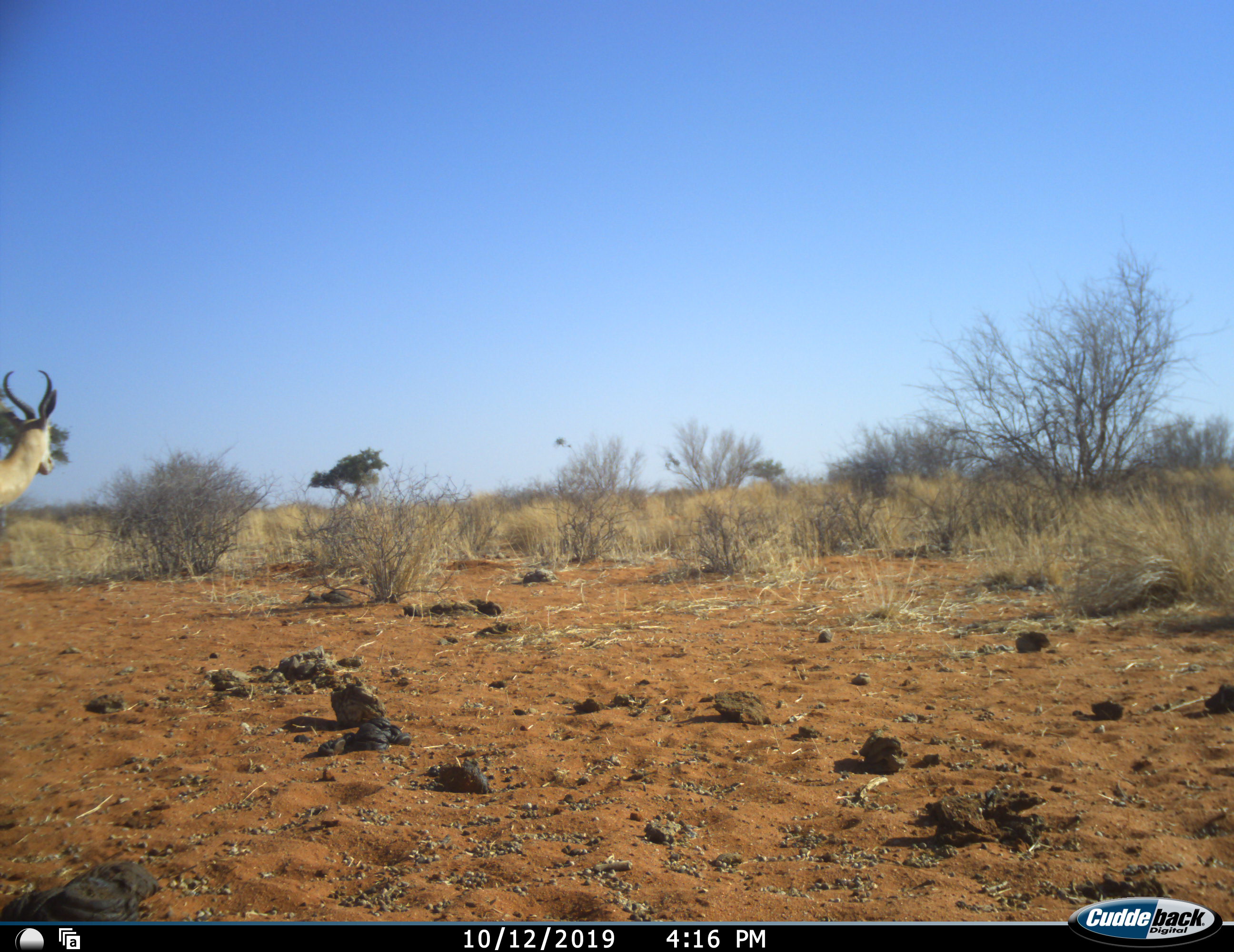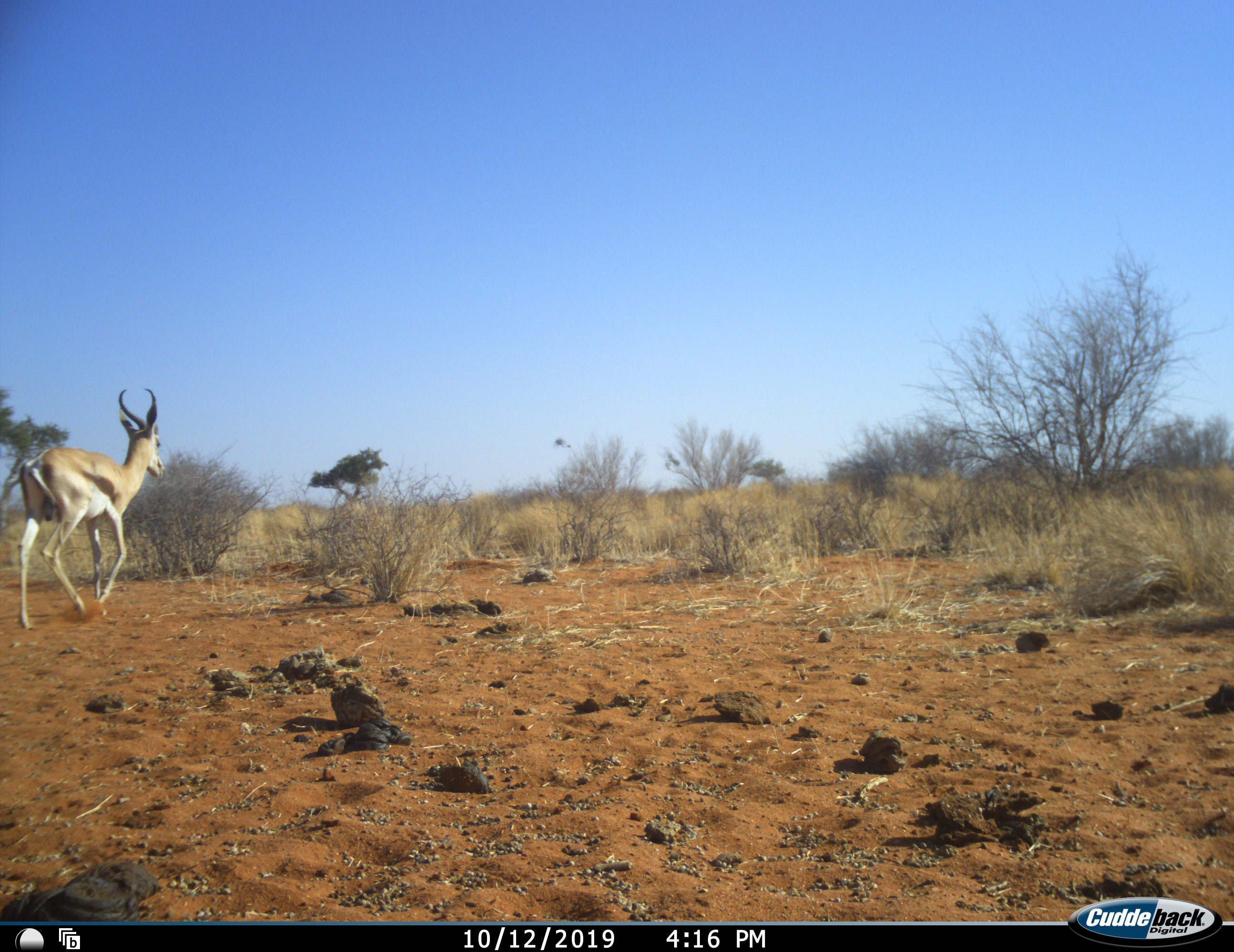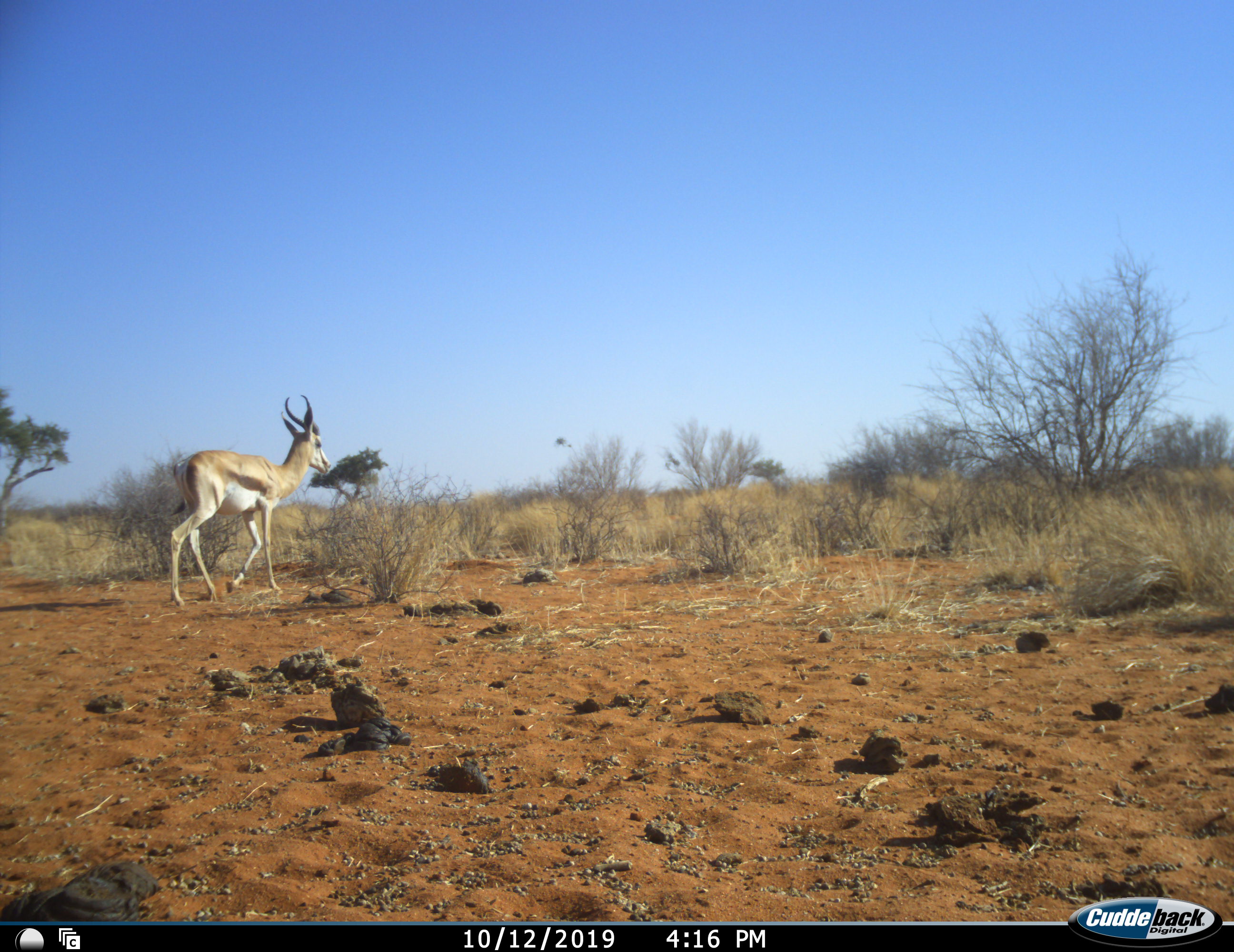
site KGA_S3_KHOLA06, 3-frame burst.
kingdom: Animalia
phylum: Chordata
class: Mammalia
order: Artiodactyla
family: Bovidae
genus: Antidorcas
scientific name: Antidorcas marsupialis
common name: springbok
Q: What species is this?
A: Springbok (Antidorcas marsupialis).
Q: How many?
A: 1.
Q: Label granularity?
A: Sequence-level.